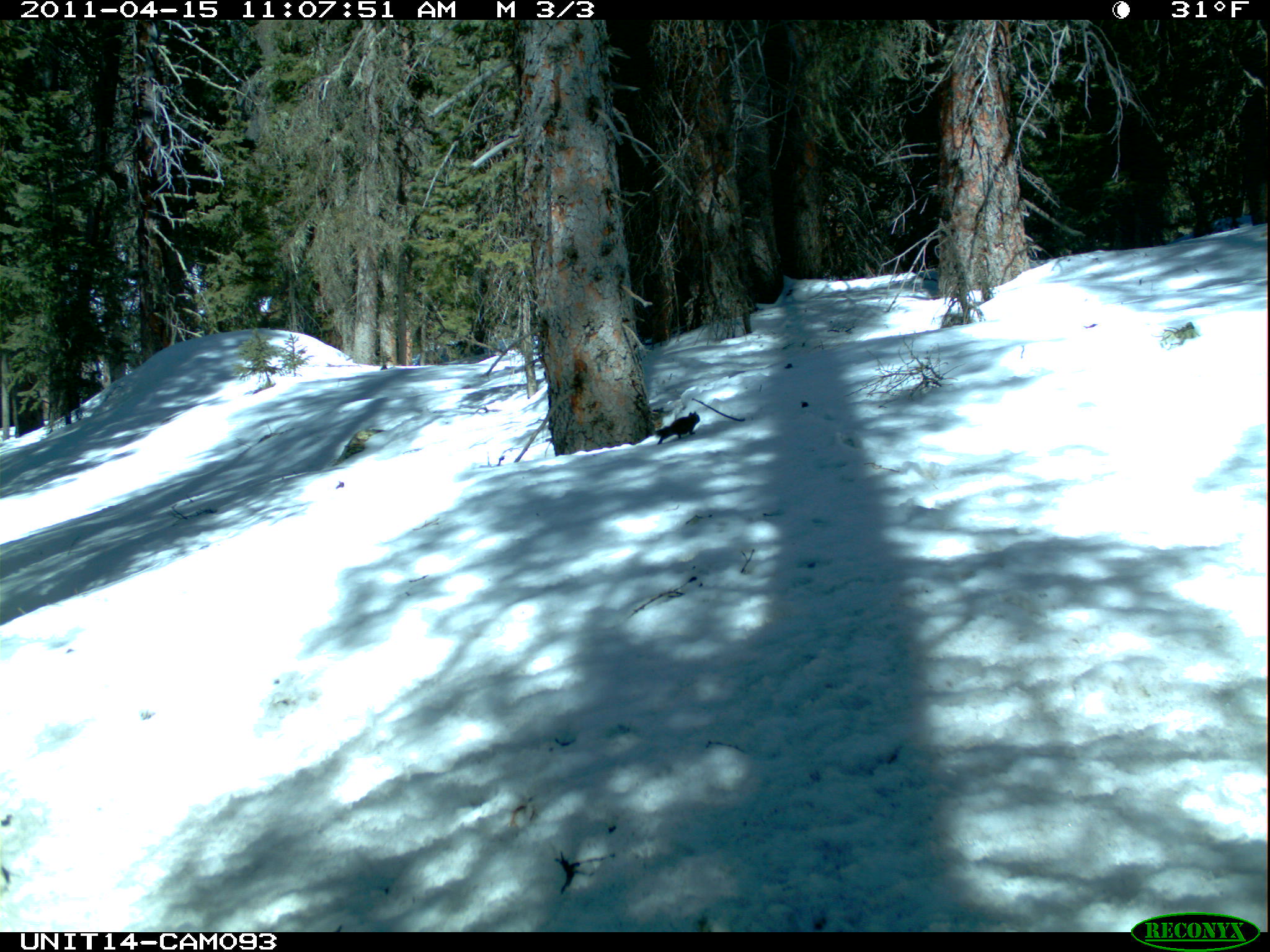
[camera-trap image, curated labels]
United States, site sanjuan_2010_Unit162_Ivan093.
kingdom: Animalia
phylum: Chordata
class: Mammalia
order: Rodentia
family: Sciuridae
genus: Tamiasciurus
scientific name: Tamiasciurus hudsonicus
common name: american red squirrel